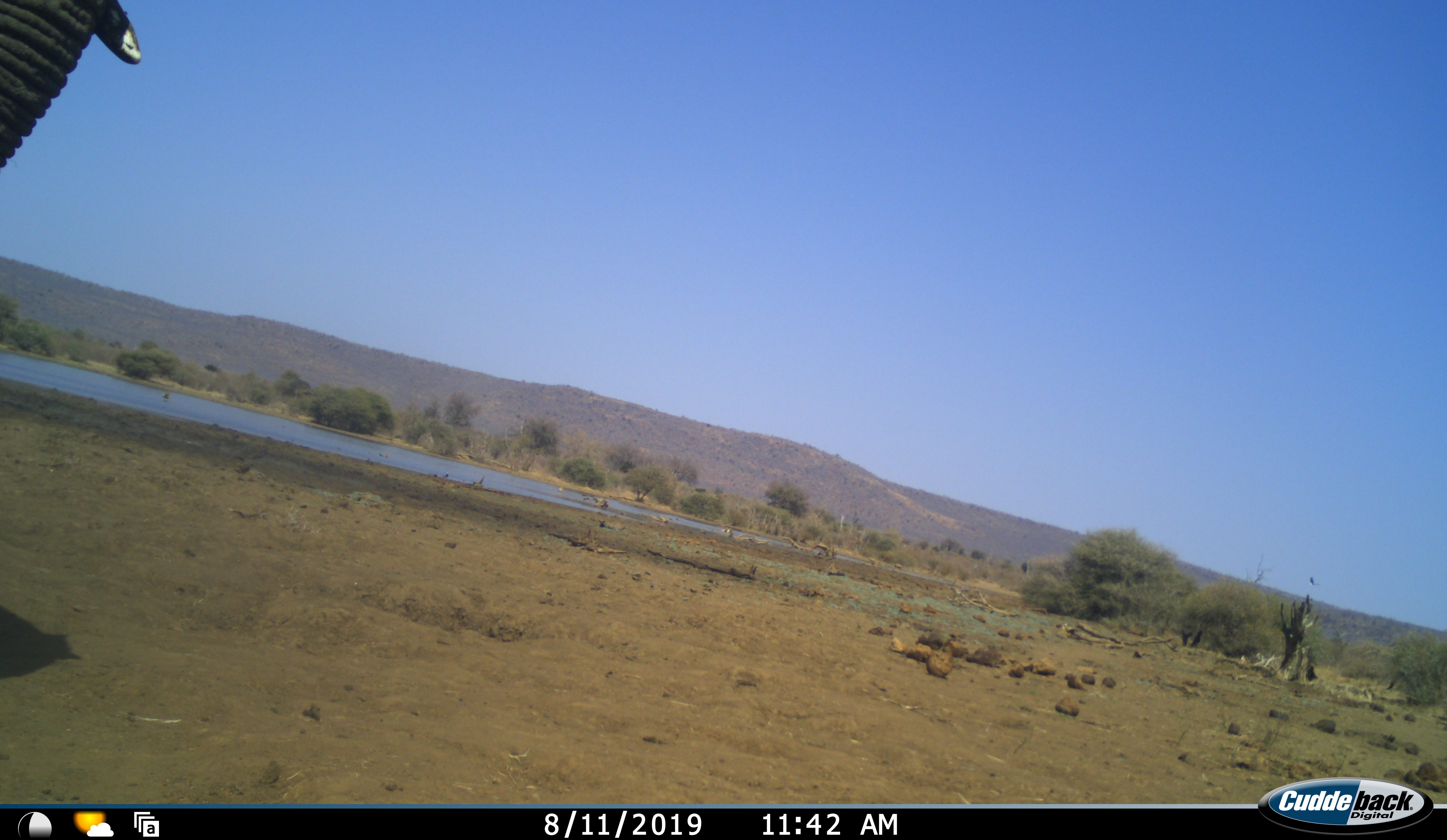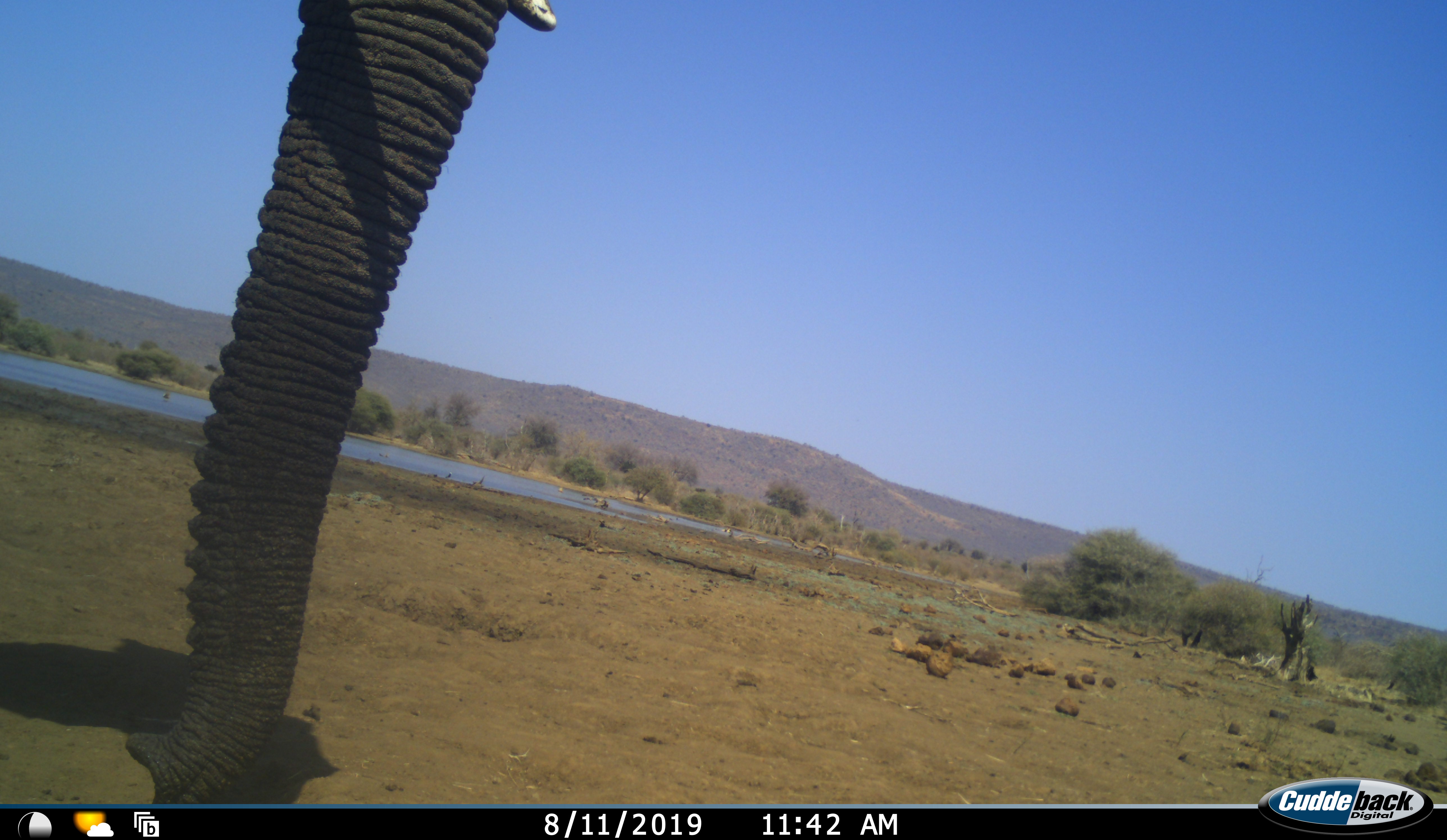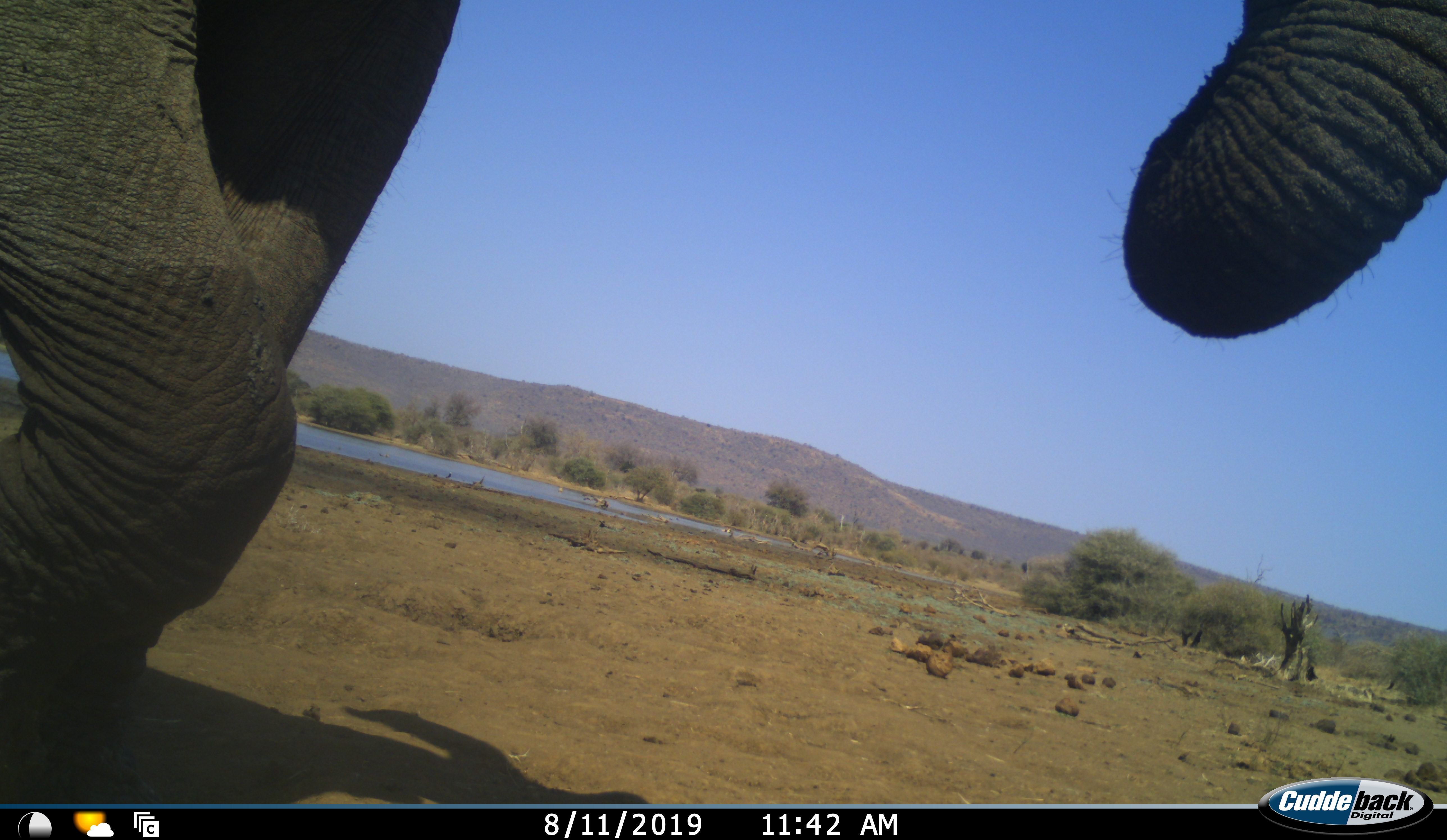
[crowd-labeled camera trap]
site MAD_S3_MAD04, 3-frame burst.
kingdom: Animalia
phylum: Chordata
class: Mammalia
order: Proboscidea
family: Elephantidae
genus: Loxodonta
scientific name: Loxodonta africana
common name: african bush elephant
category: elephant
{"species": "elephant (african bush elephant) (Loxodonta africana)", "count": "1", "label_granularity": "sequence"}